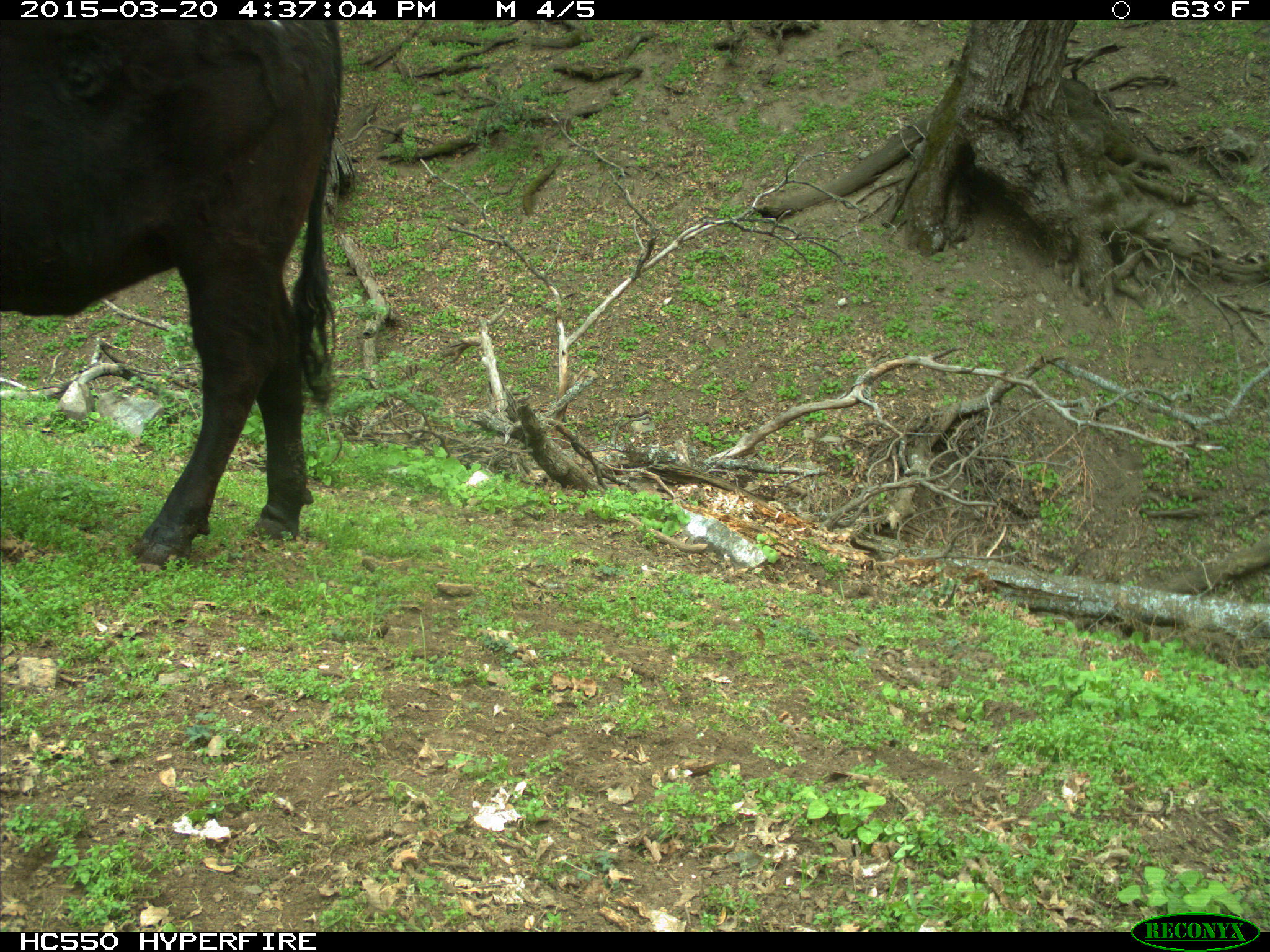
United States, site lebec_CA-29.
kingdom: Animalia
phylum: Chordata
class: Mammalia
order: Artiodactyla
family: Bovidae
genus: Bos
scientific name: Bos taurus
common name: domestic cow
Bos taurus (domestic cow).